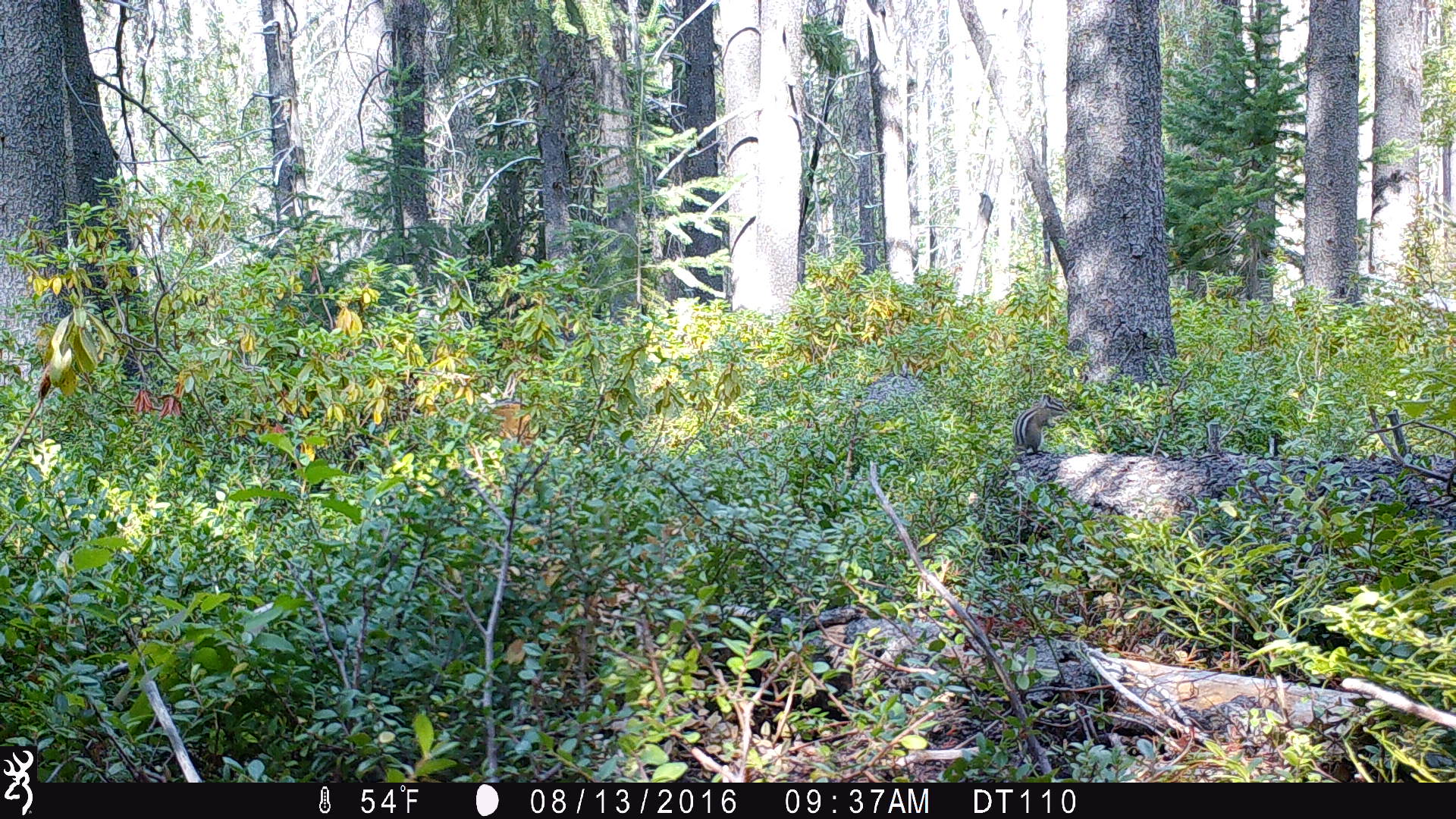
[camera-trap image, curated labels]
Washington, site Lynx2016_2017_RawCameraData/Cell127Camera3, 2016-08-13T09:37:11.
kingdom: Animalia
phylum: Chordata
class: Mammalia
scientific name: Mammalia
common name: small mammal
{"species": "small mammal (Mammalia)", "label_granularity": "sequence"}